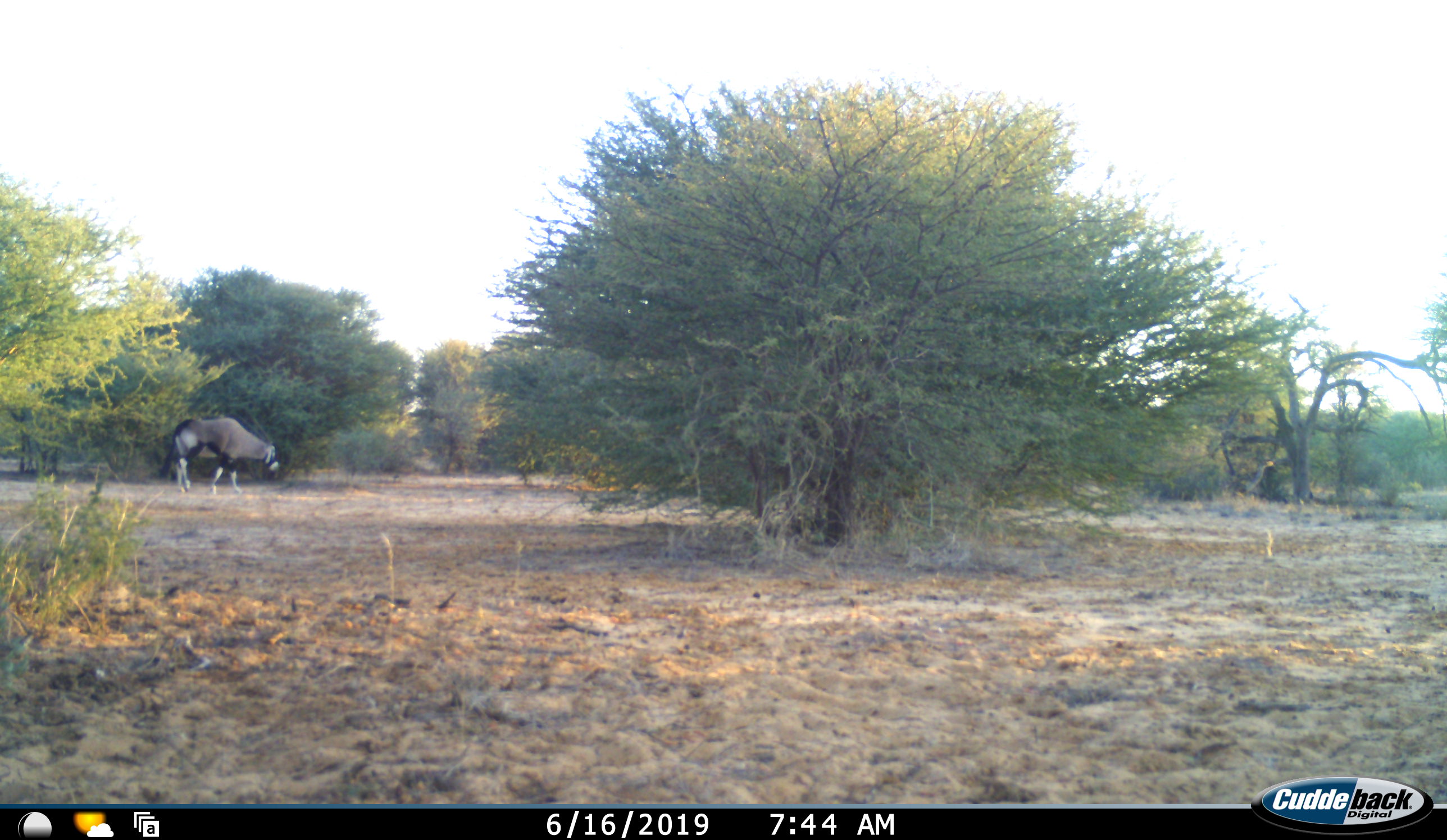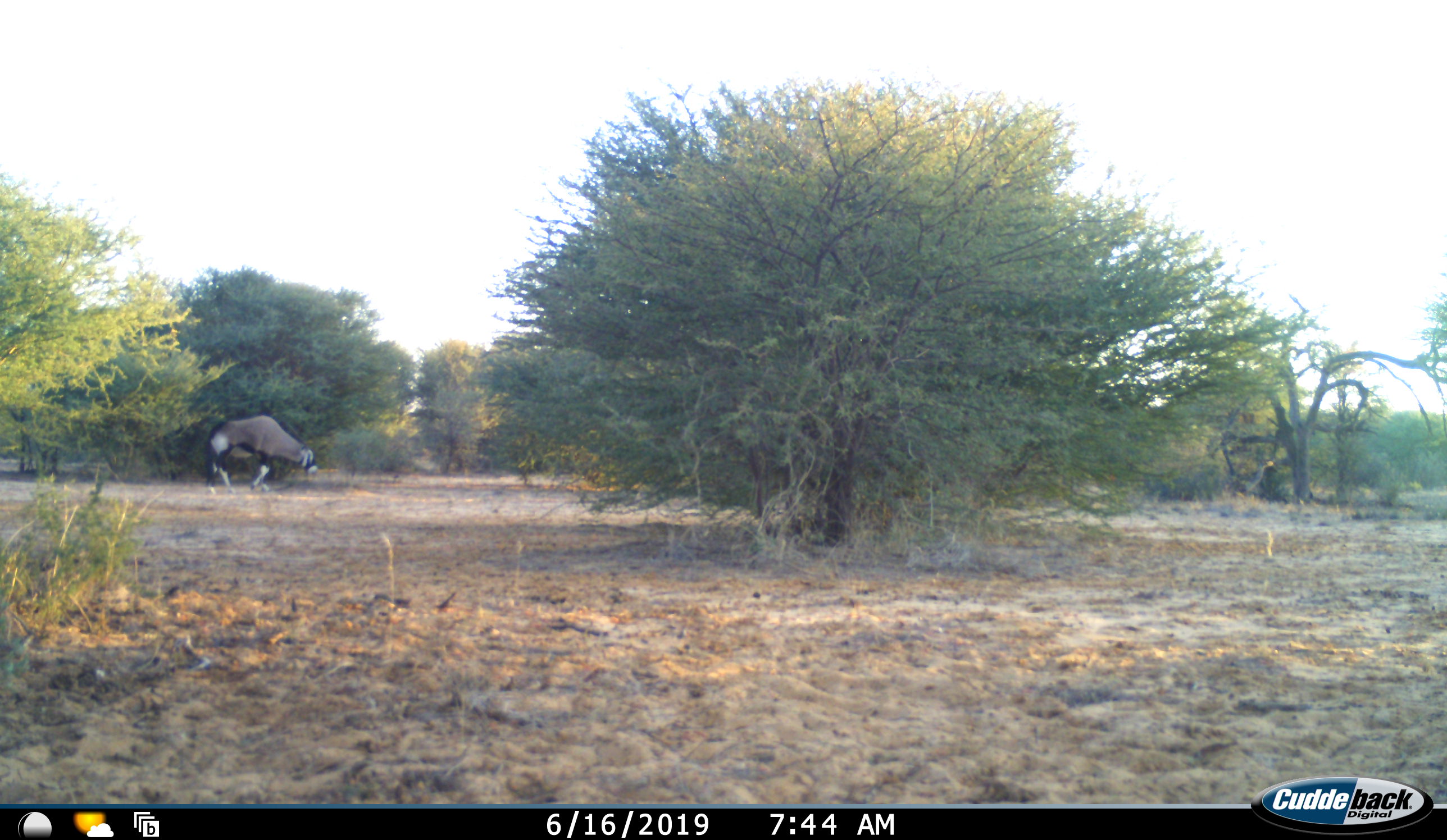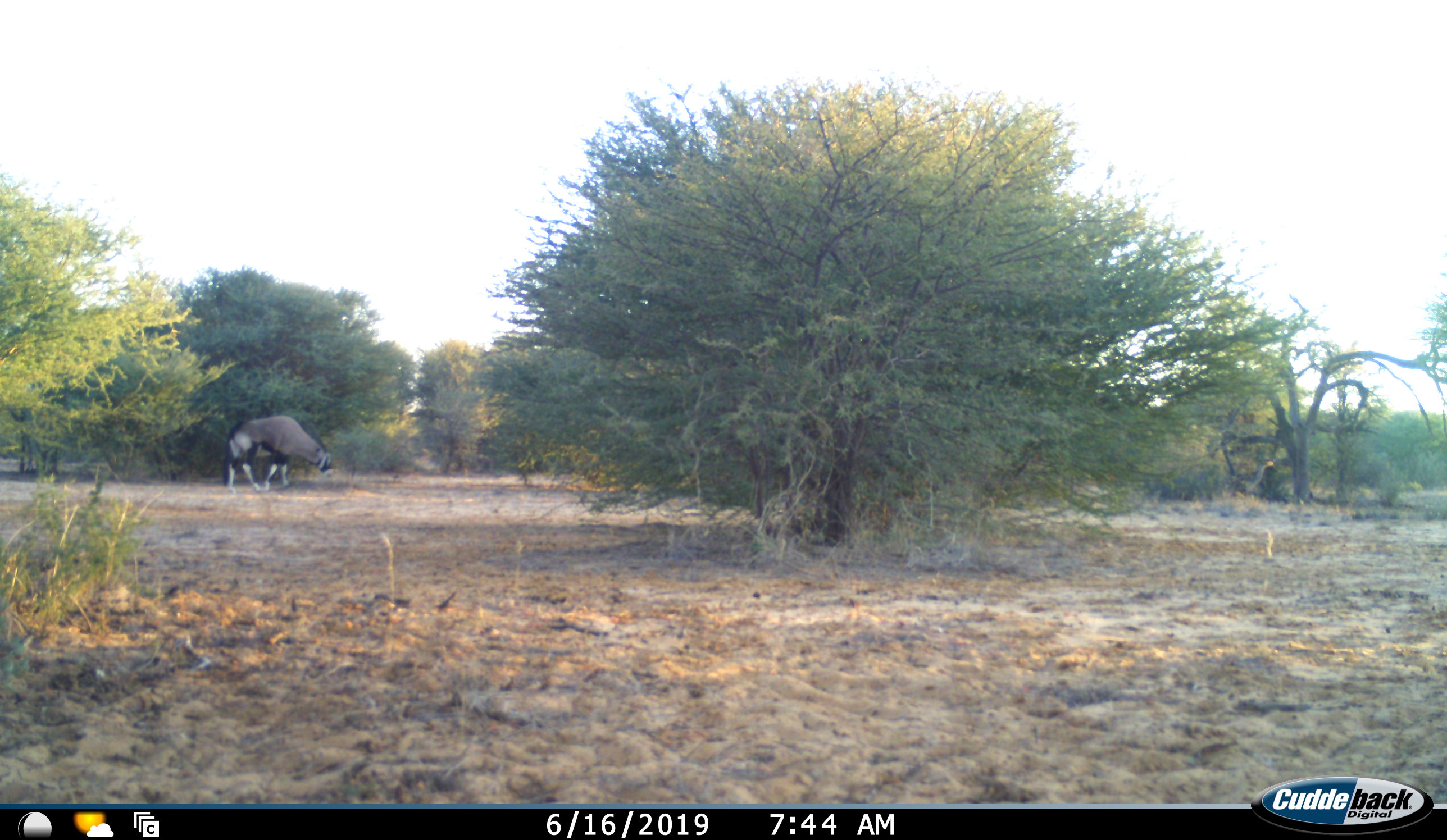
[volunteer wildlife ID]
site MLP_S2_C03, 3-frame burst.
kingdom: Animalia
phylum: Chordata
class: Mammalia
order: Artiodactyla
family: Bovidae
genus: Oryx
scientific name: Oryx gazella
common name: gemsbok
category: oryx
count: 1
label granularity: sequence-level